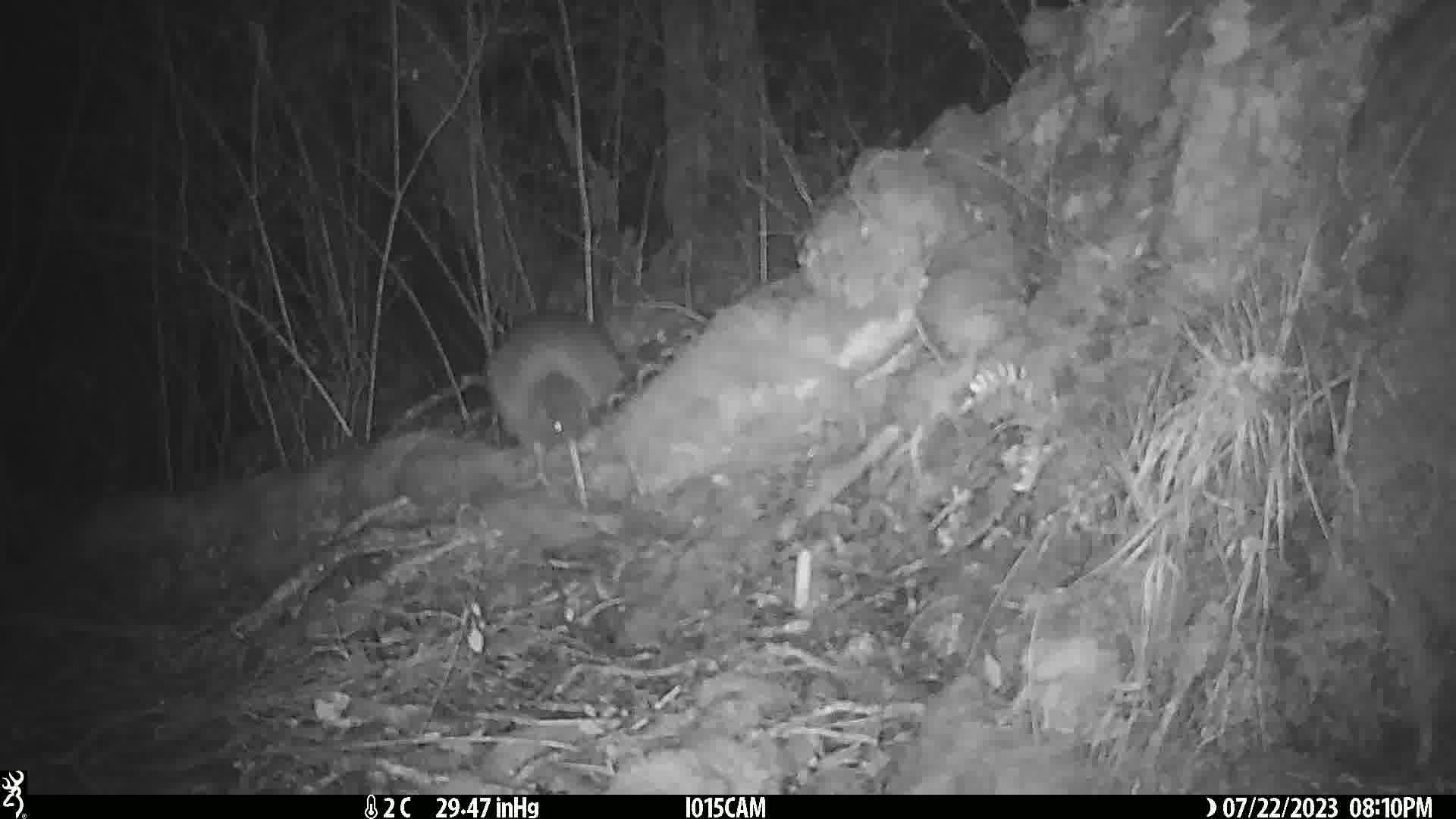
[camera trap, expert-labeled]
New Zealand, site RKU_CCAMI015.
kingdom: Animalia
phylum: Chordata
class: Aves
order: Apterygiformes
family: Apterygidae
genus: Apteryx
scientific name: Apteryx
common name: kiwi